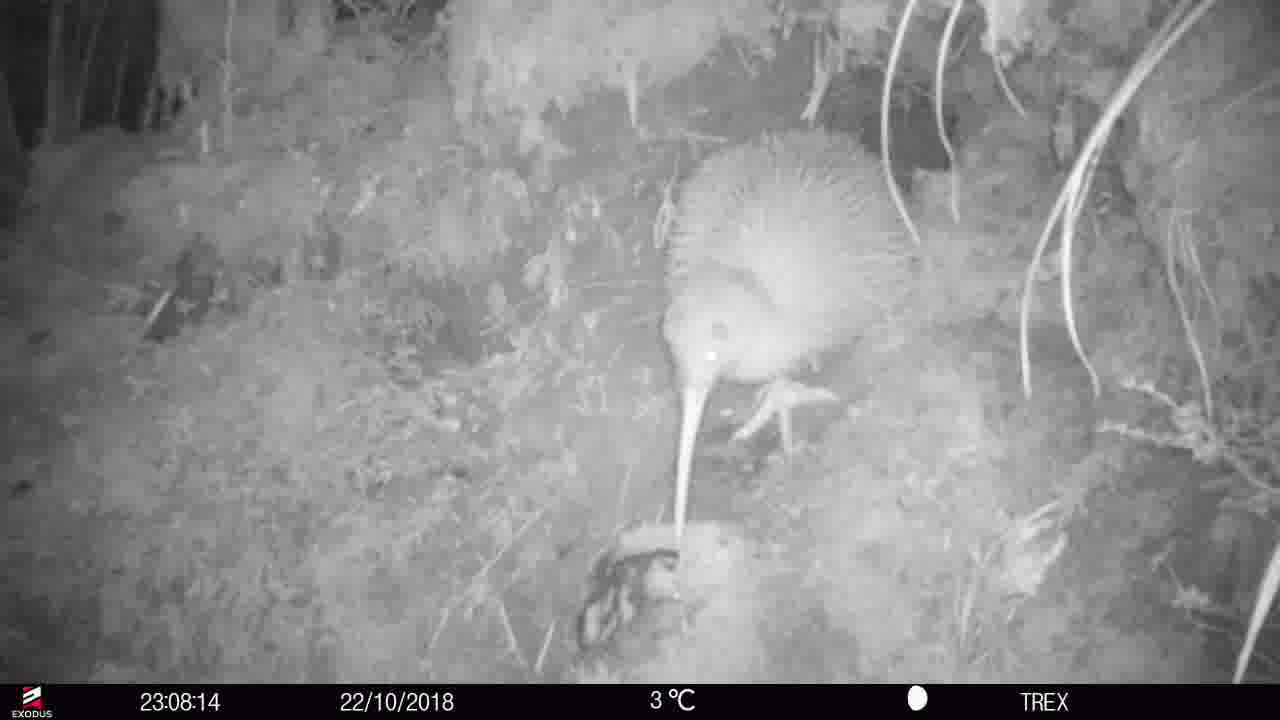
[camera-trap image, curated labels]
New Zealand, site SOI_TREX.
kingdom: Animalia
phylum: Chordata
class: Aves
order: Apterygiformes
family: Apterygidae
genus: Apteryx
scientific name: Apteryx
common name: kiwi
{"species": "kiwi (Apteryx)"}